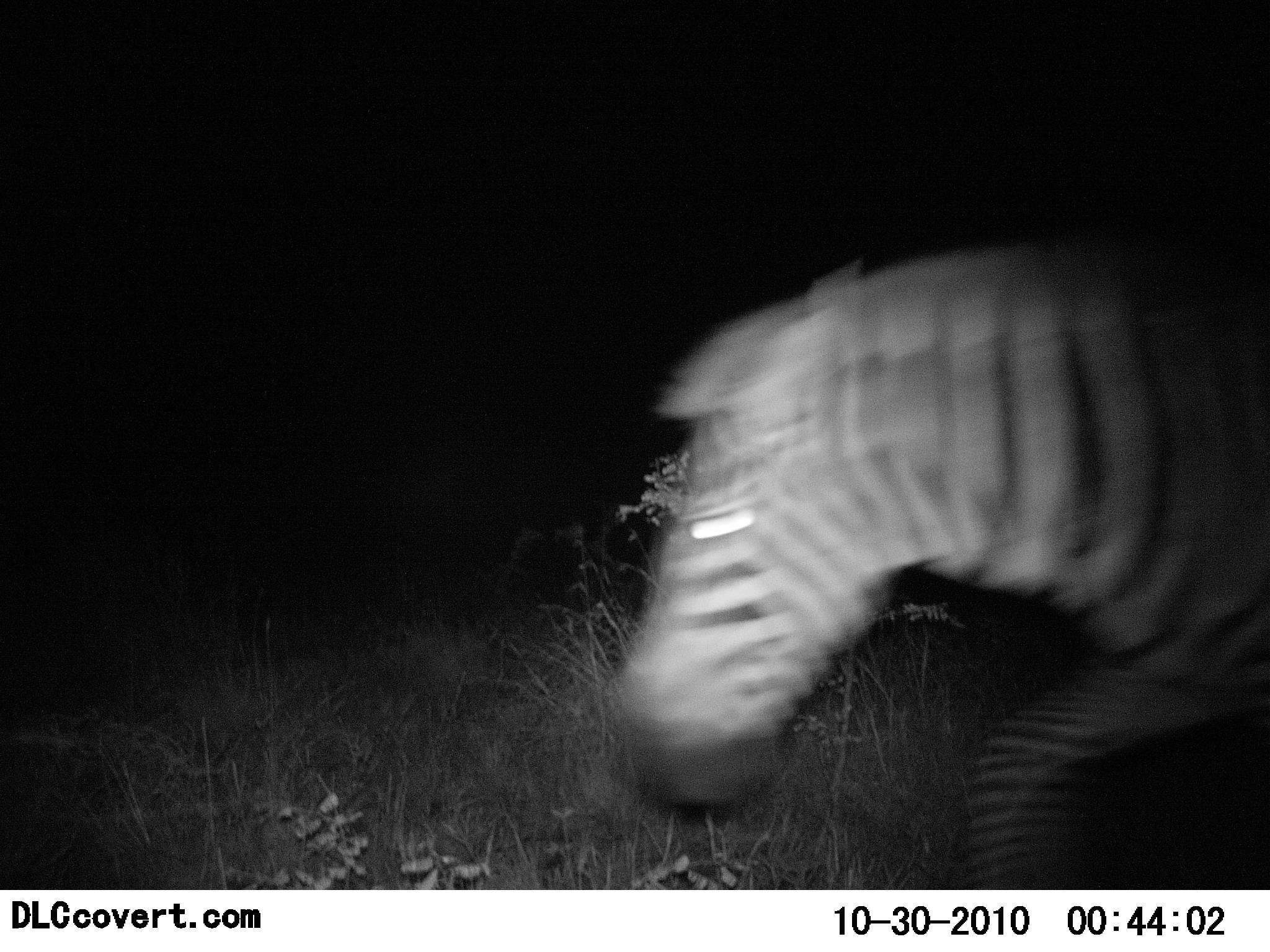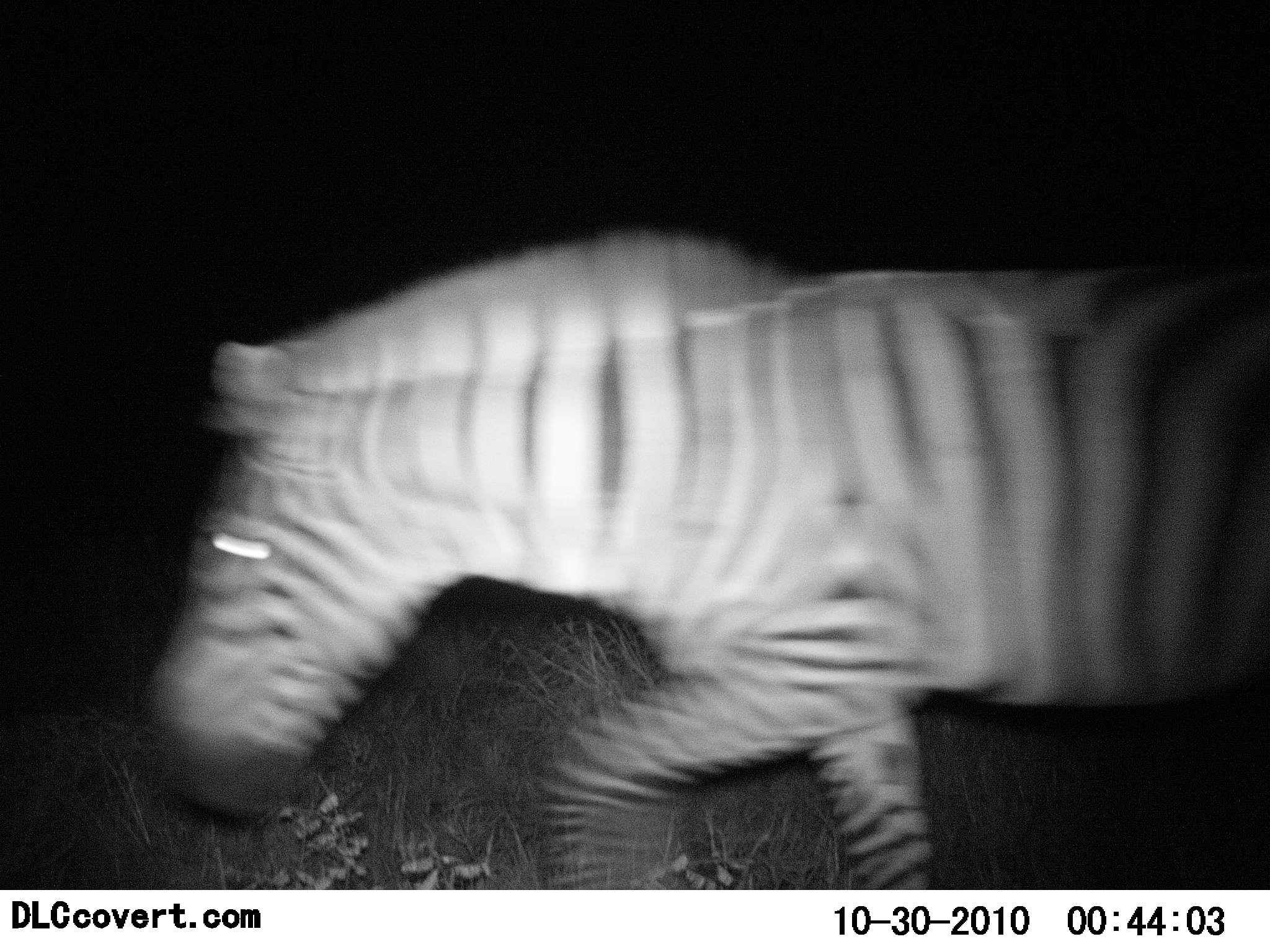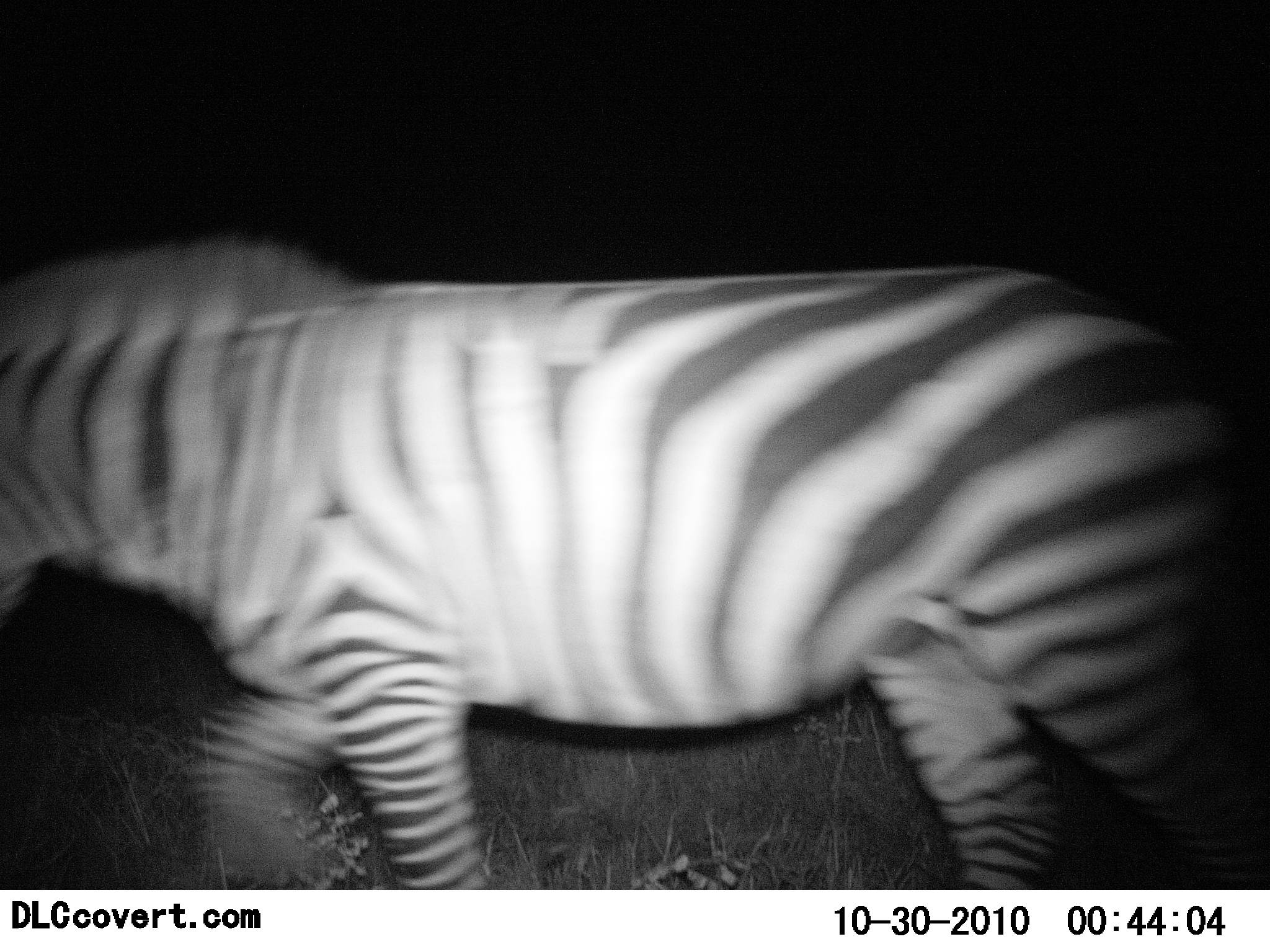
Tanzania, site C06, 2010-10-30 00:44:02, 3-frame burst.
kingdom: Animalia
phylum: Chordata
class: Mammalia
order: Perissodactyla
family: Equidae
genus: Equus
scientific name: Equus quagga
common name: plains zebra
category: zebra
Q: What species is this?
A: Zebra (plains zebra) (Equus quagga).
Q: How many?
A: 1.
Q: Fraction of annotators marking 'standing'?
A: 0%.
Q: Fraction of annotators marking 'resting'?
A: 0%.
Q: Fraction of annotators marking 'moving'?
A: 100%.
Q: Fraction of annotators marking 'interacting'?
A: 0%.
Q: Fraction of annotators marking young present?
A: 0%.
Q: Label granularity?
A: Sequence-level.